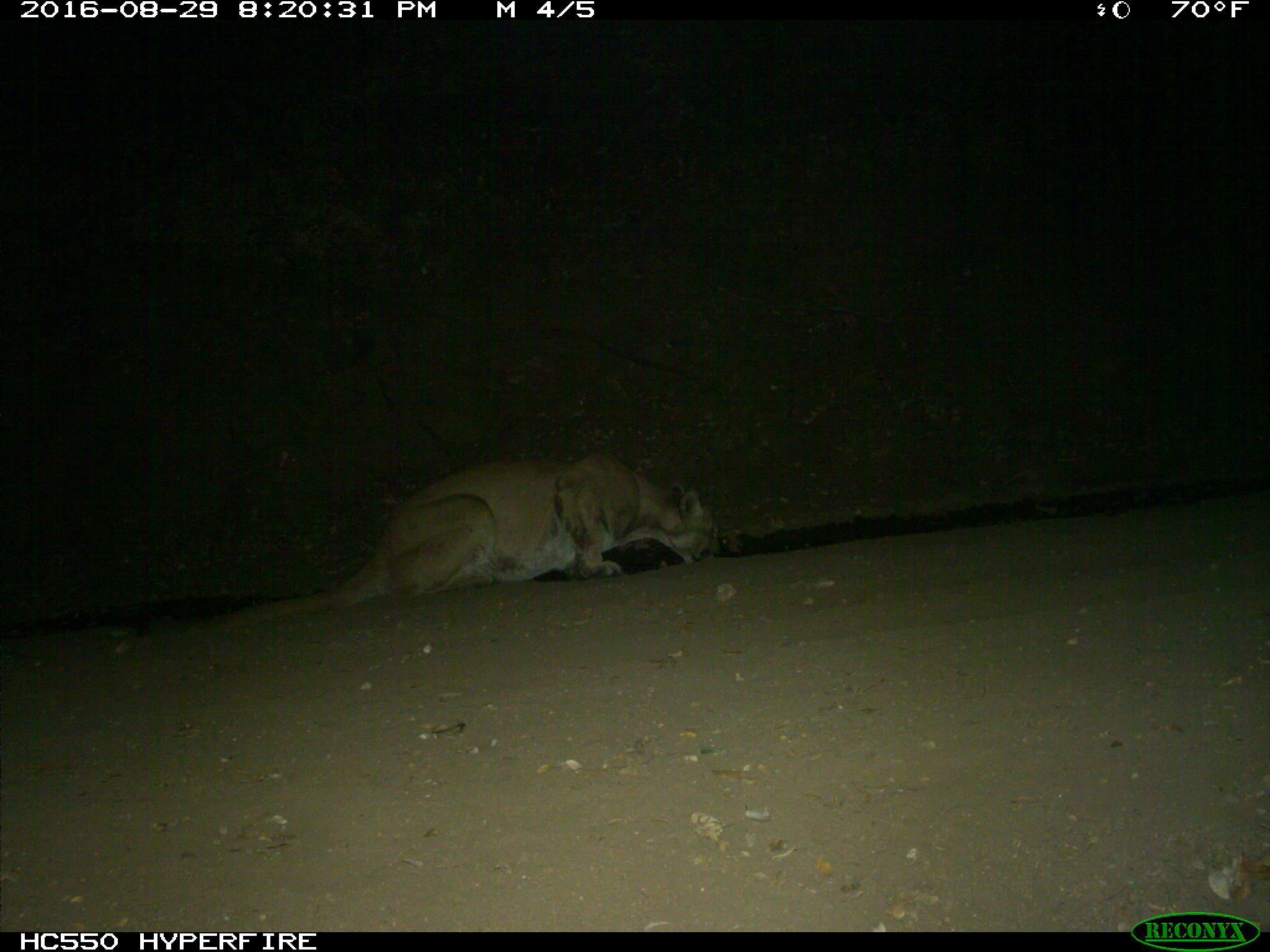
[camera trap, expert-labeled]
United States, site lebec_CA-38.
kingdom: Animalia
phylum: Chordata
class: Mammalia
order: Carnivora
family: Felidae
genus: Puma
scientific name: Puma concolor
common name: mountain lion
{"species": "Puma concolor (mountain lion)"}